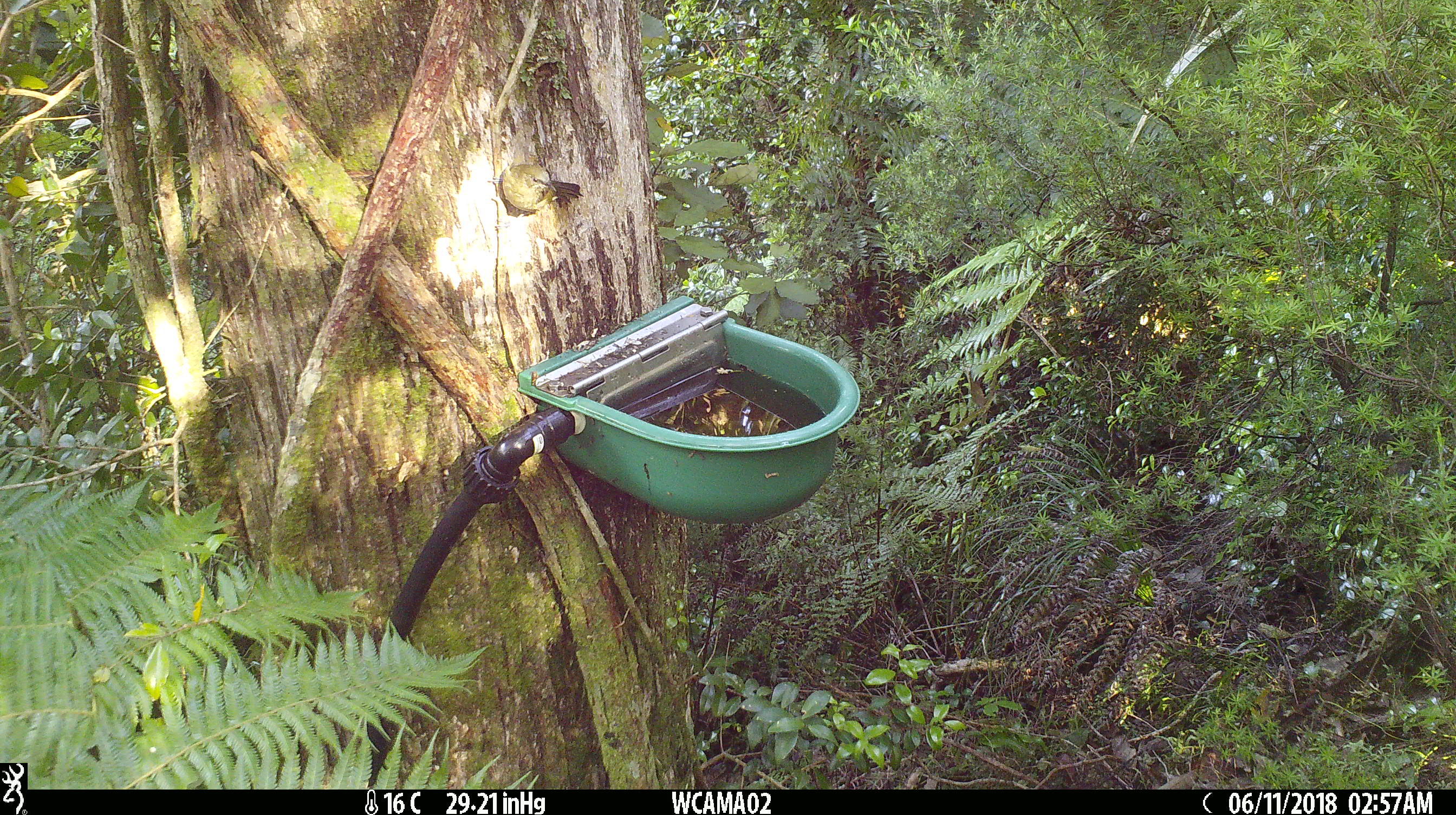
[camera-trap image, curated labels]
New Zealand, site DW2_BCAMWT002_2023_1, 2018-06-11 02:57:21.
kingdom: Animalia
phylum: Chordata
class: Aves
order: Passeriformes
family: Meliphagidae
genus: Anthornis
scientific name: Anthornis melanura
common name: new zealand bellbird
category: bellbird